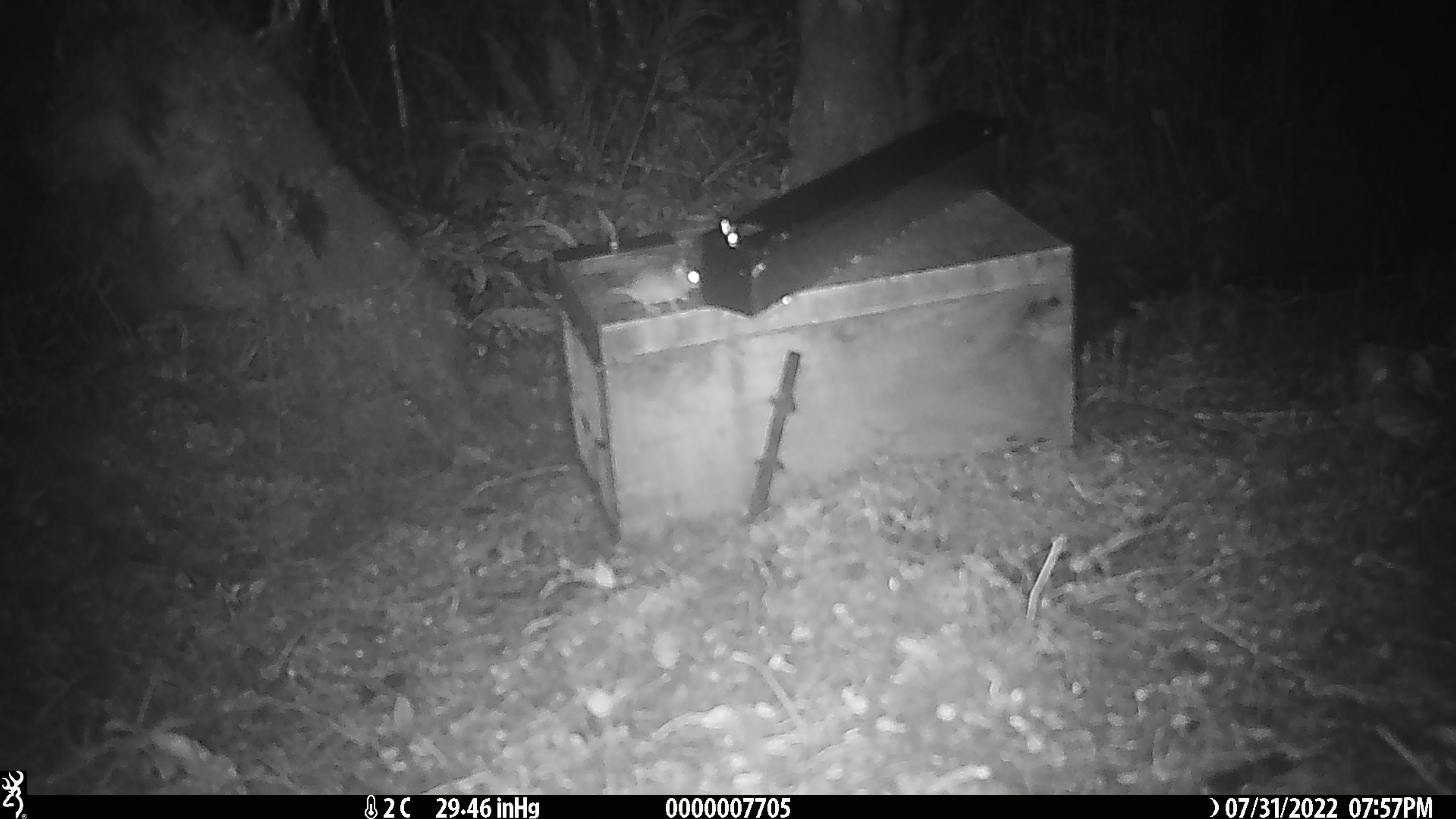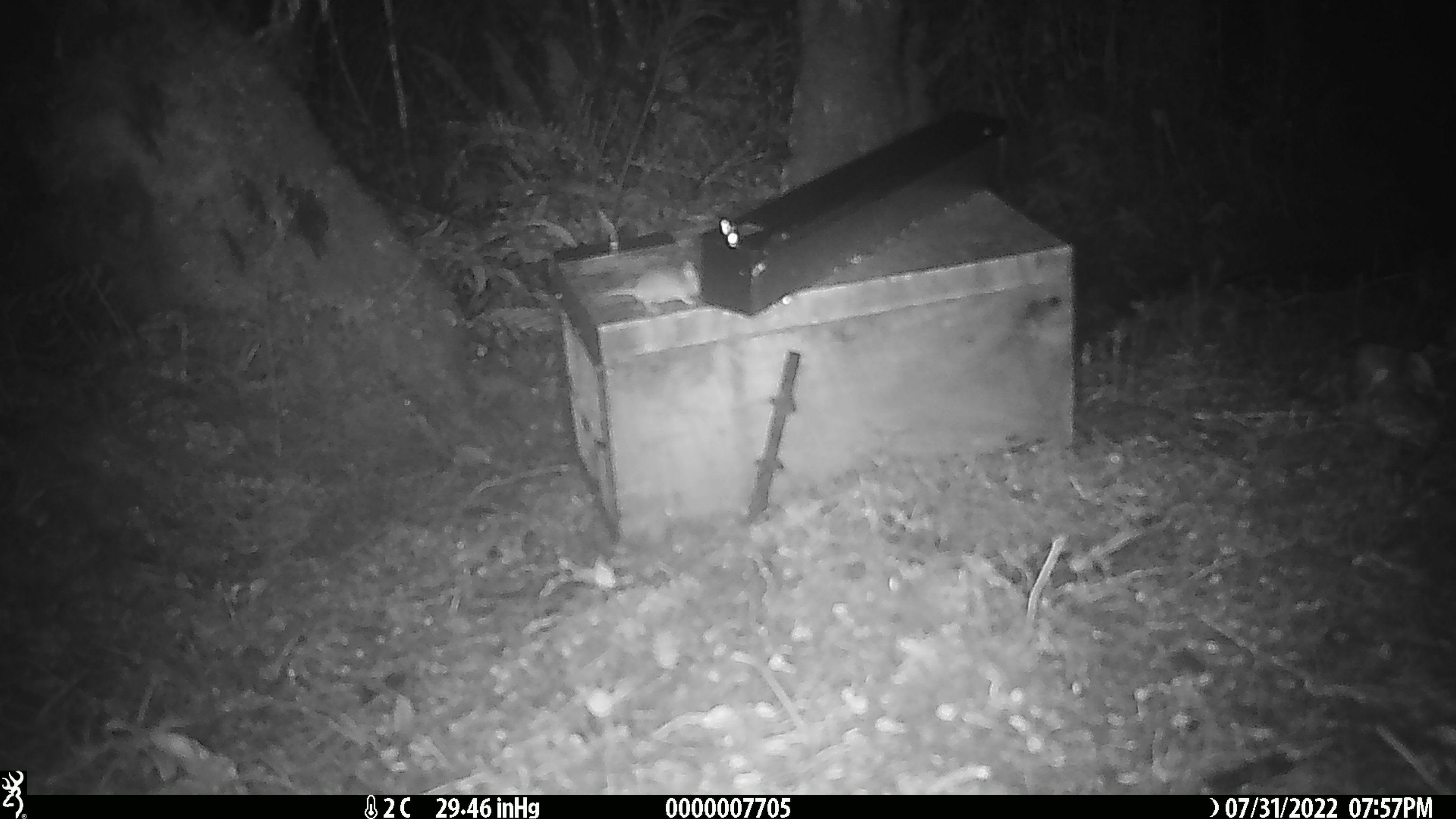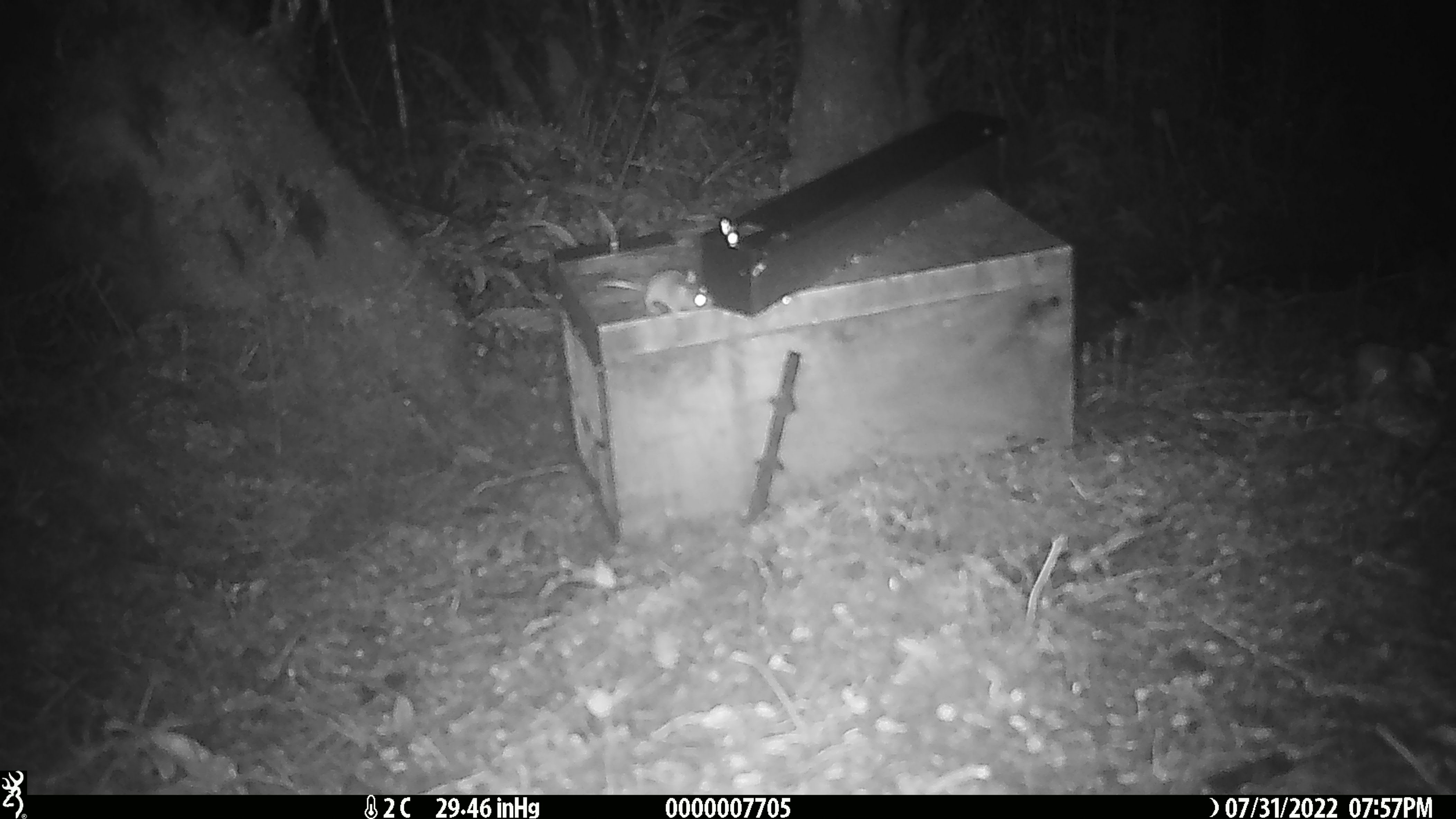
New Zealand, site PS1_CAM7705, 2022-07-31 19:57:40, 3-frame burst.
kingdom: Animalia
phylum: Chordata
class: Mammalia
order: Rodentia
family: Muridae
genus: Mus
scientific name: Mus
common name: mouse